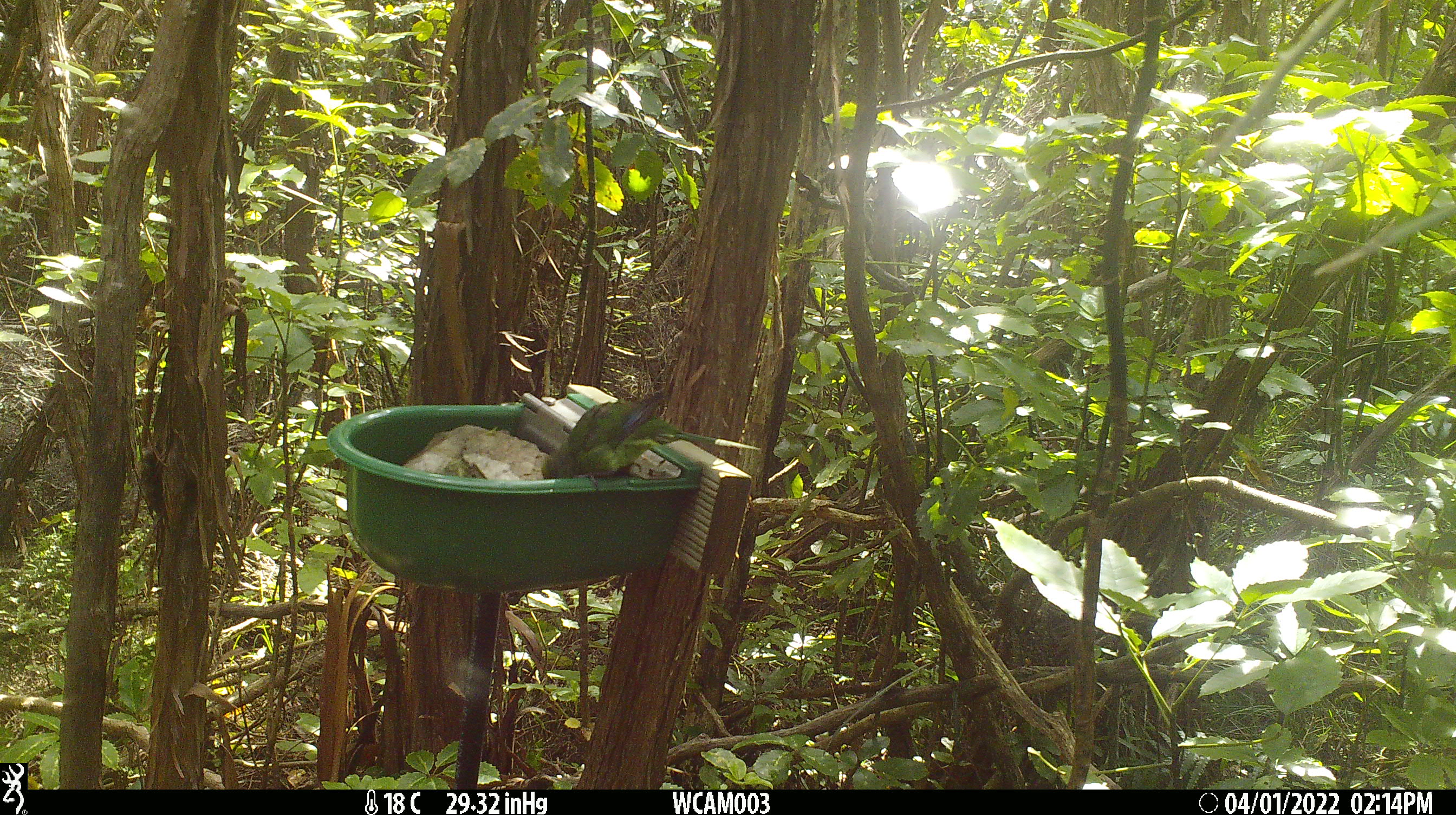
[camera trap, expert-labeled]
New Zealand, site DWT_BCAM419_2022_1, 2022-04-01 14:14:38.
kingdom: Animalia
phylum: Chordata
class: Aves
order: Psittaciformes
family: Psittaculidae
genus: Cyanoramphus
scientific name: Cyanoramphus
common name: parakeet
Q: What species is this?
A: Parakeet (Cyanoramphus).